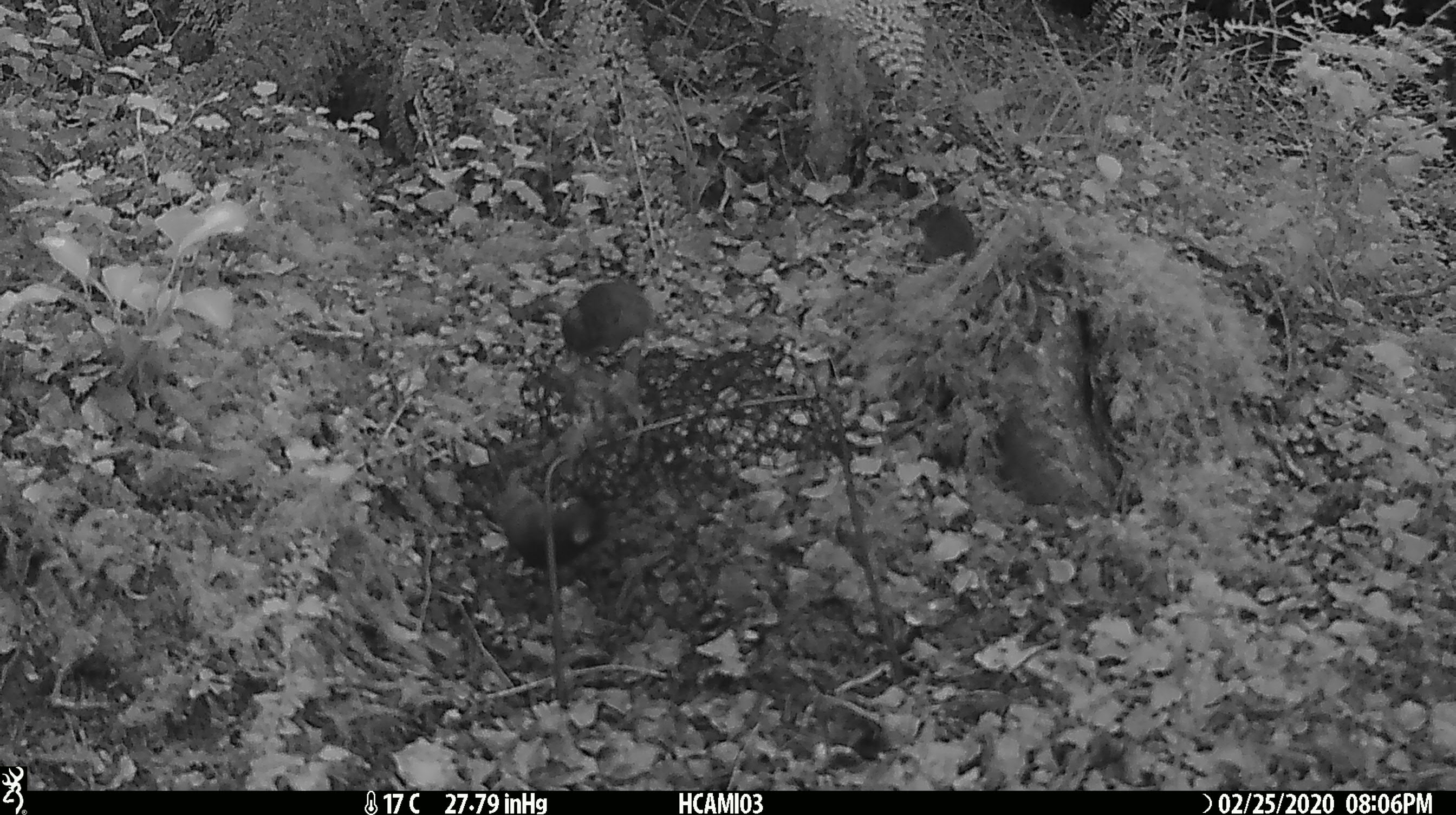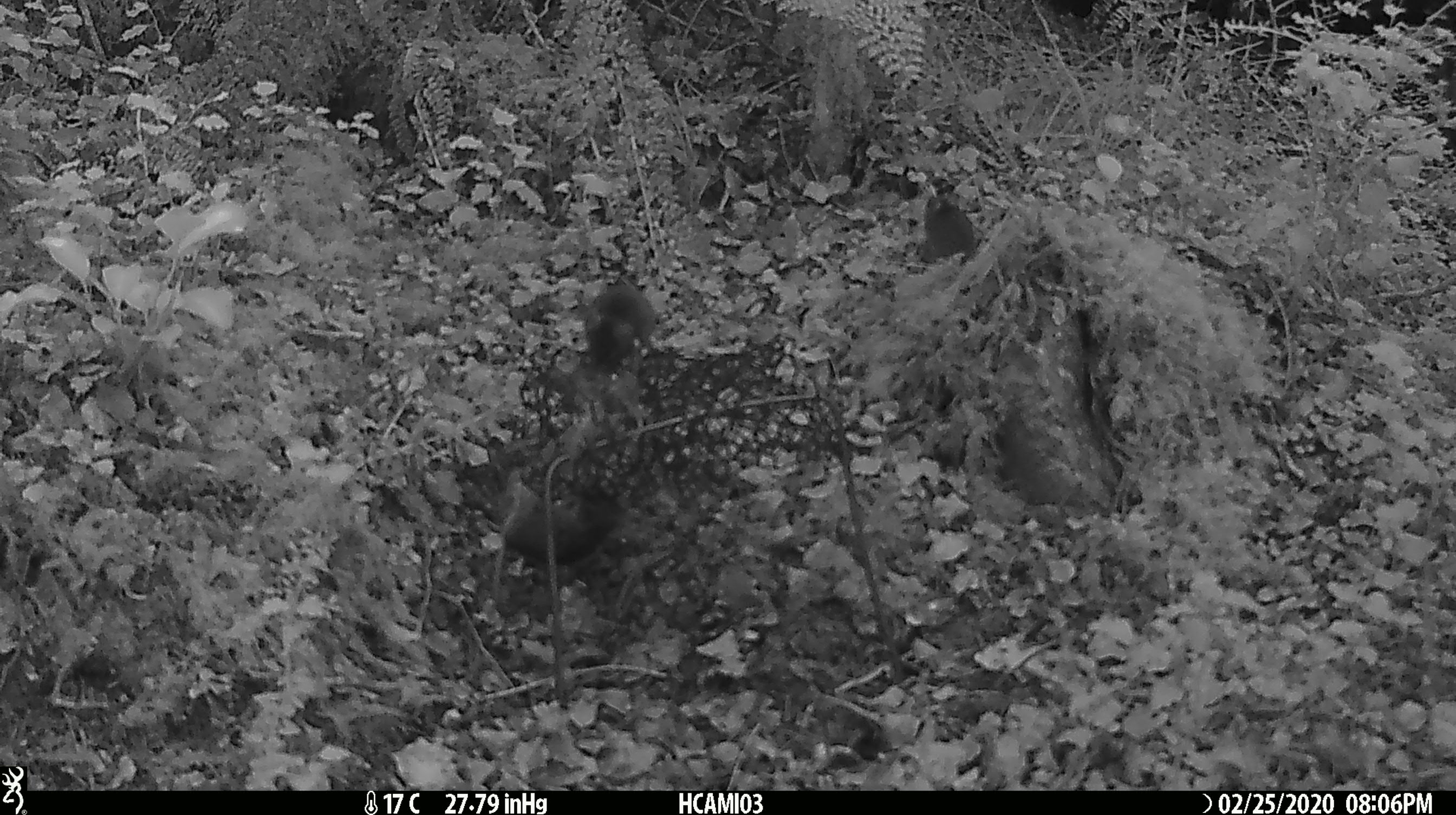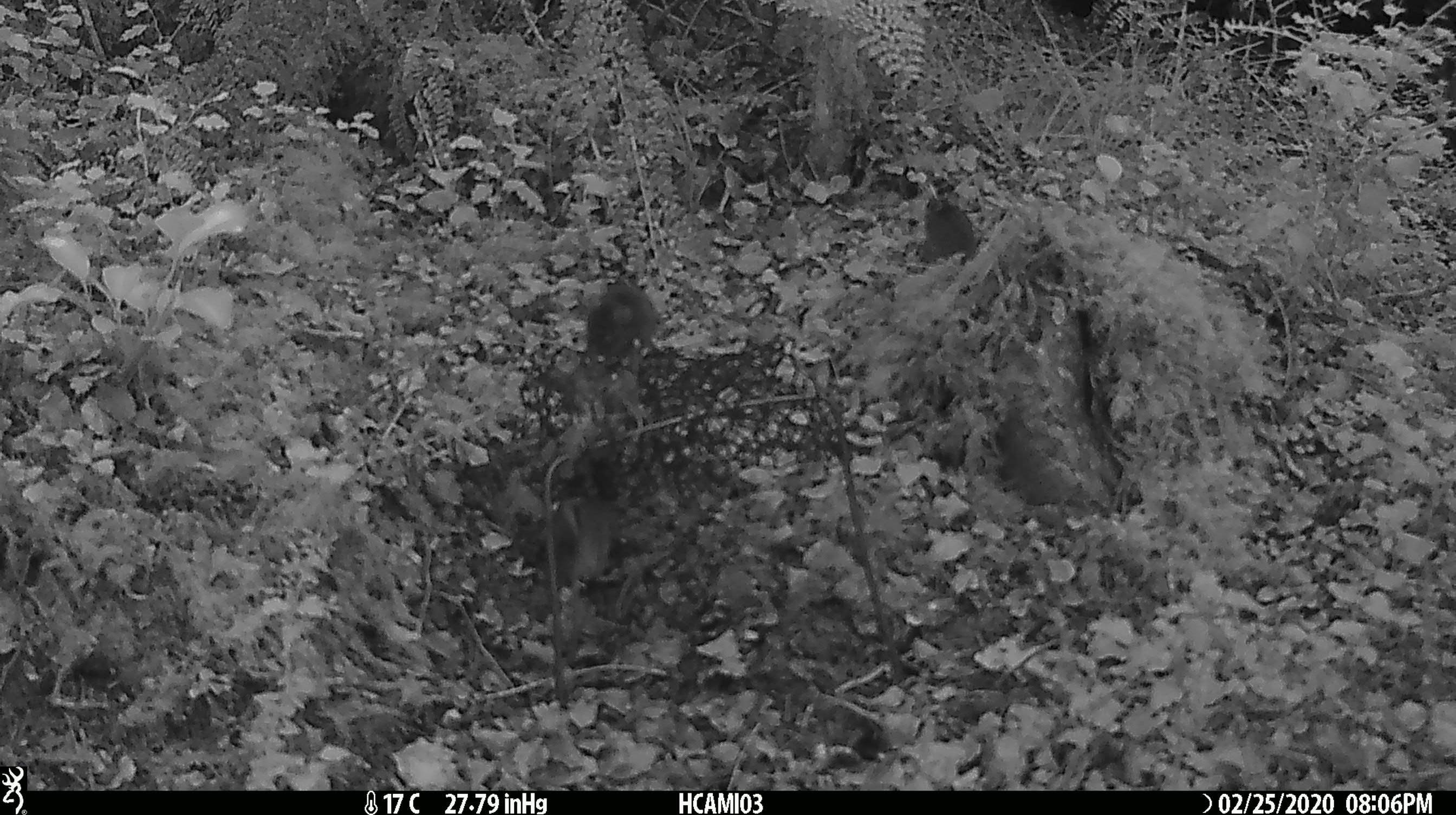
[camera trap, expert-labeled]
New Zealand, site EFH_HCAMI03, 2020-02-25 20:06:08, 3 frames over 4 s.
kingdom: Animalia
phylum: Chordata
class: Mammalia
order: Rodentia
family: Muridae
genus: Mus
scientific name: Mus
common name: mouse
Mouse (Mus).